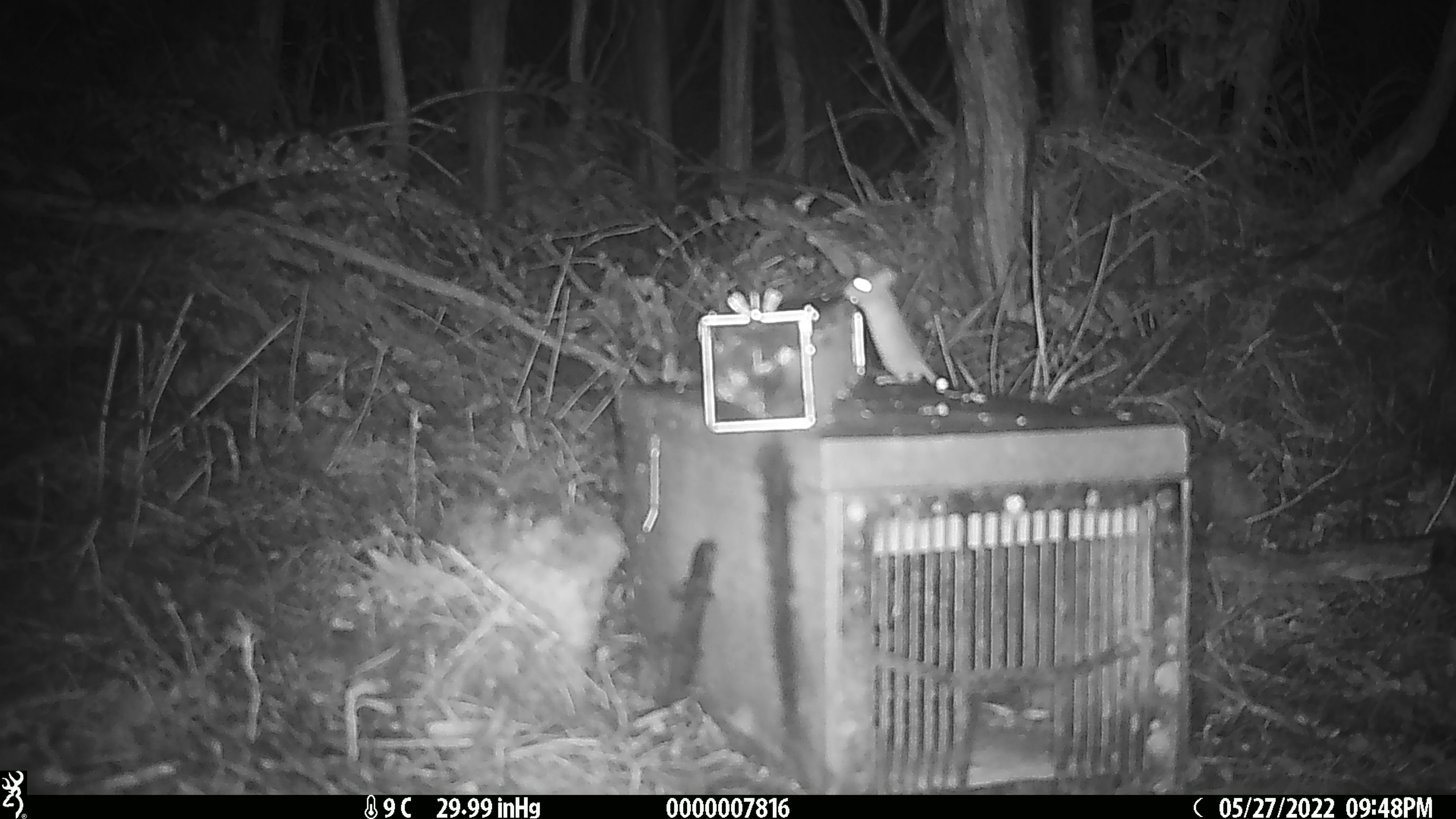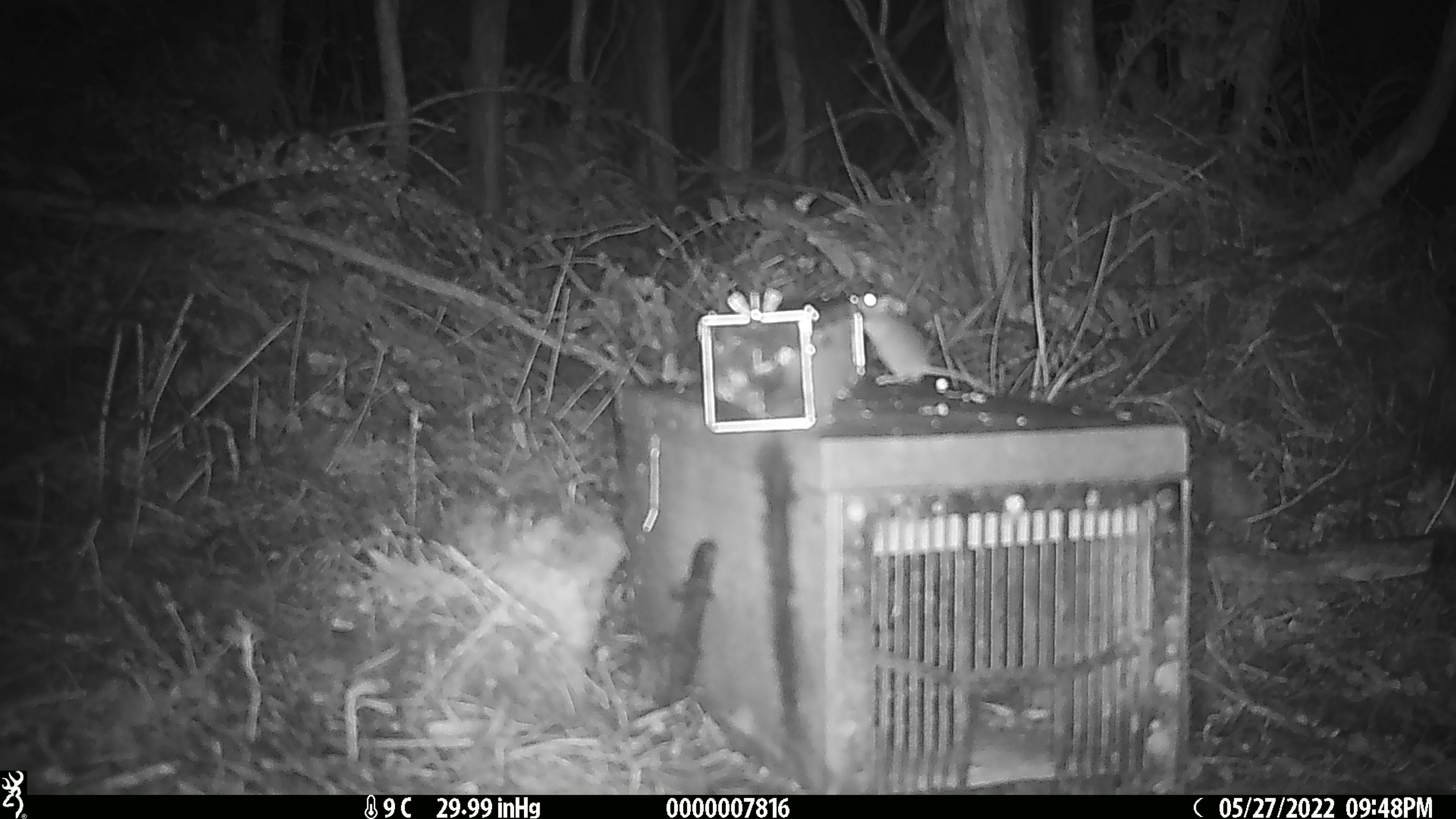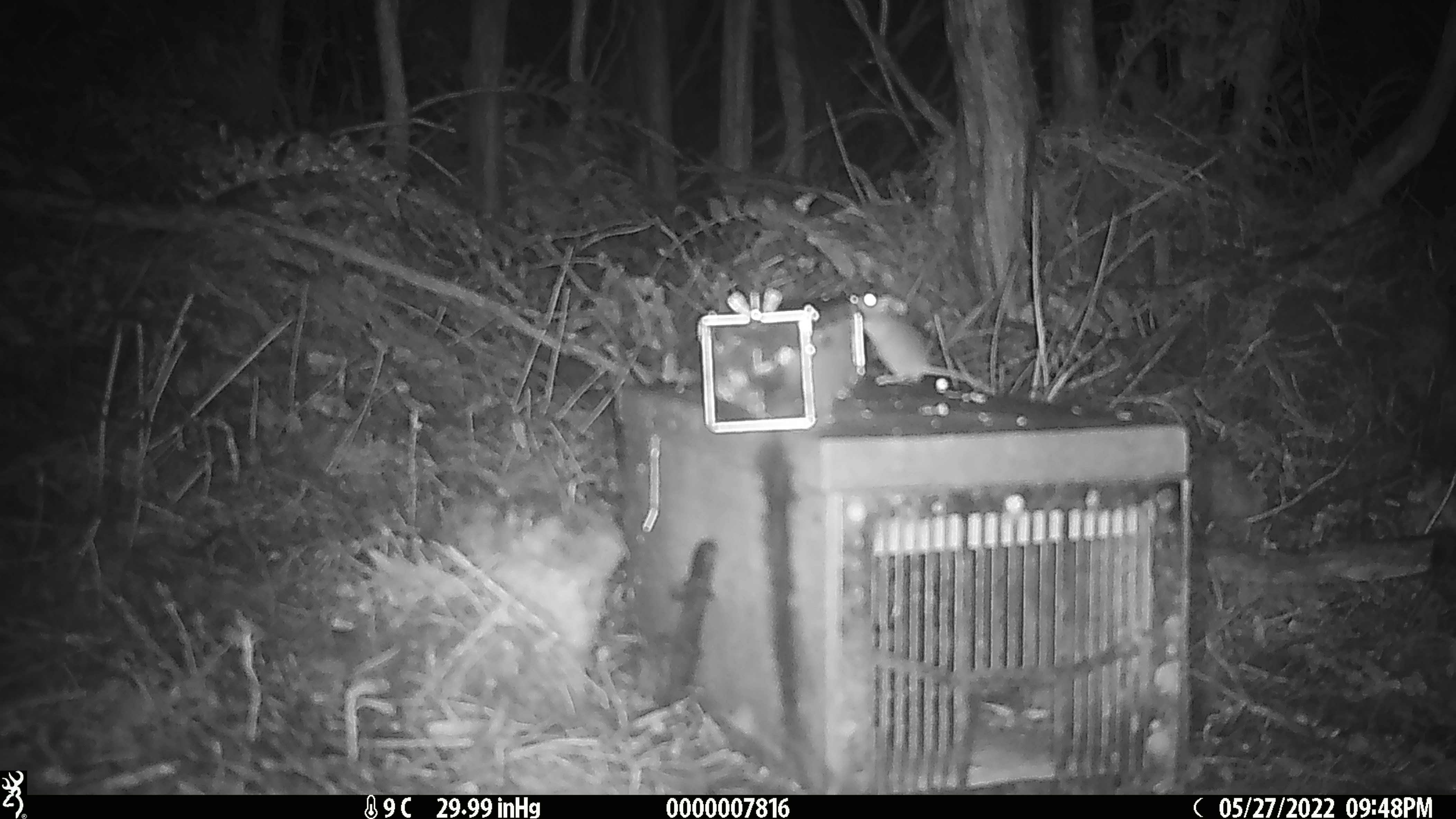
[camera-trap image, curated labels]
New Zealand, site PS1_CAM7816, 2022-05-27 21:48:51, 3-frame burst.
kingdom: Animalia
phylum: Chordata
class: Mammalia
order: Rodentia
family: Muridae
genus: Mus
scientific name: Mus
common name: mouse